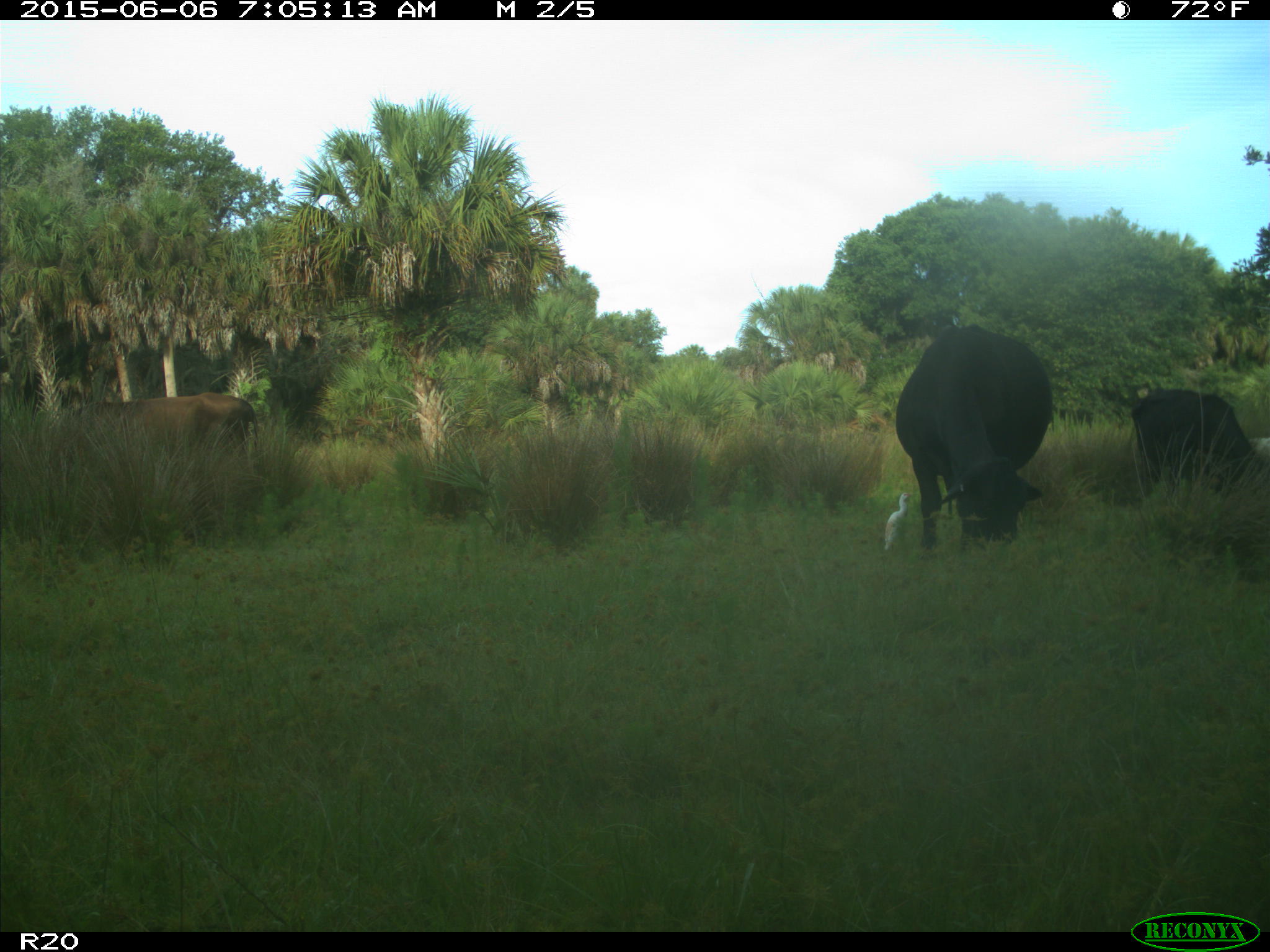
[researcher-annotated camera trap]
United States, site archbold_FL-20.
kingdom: Animalia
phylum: Chordata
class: Mammalia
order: Artiodactyla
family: Bovidae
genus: Bos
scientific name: Bos taurus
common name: domestic cow